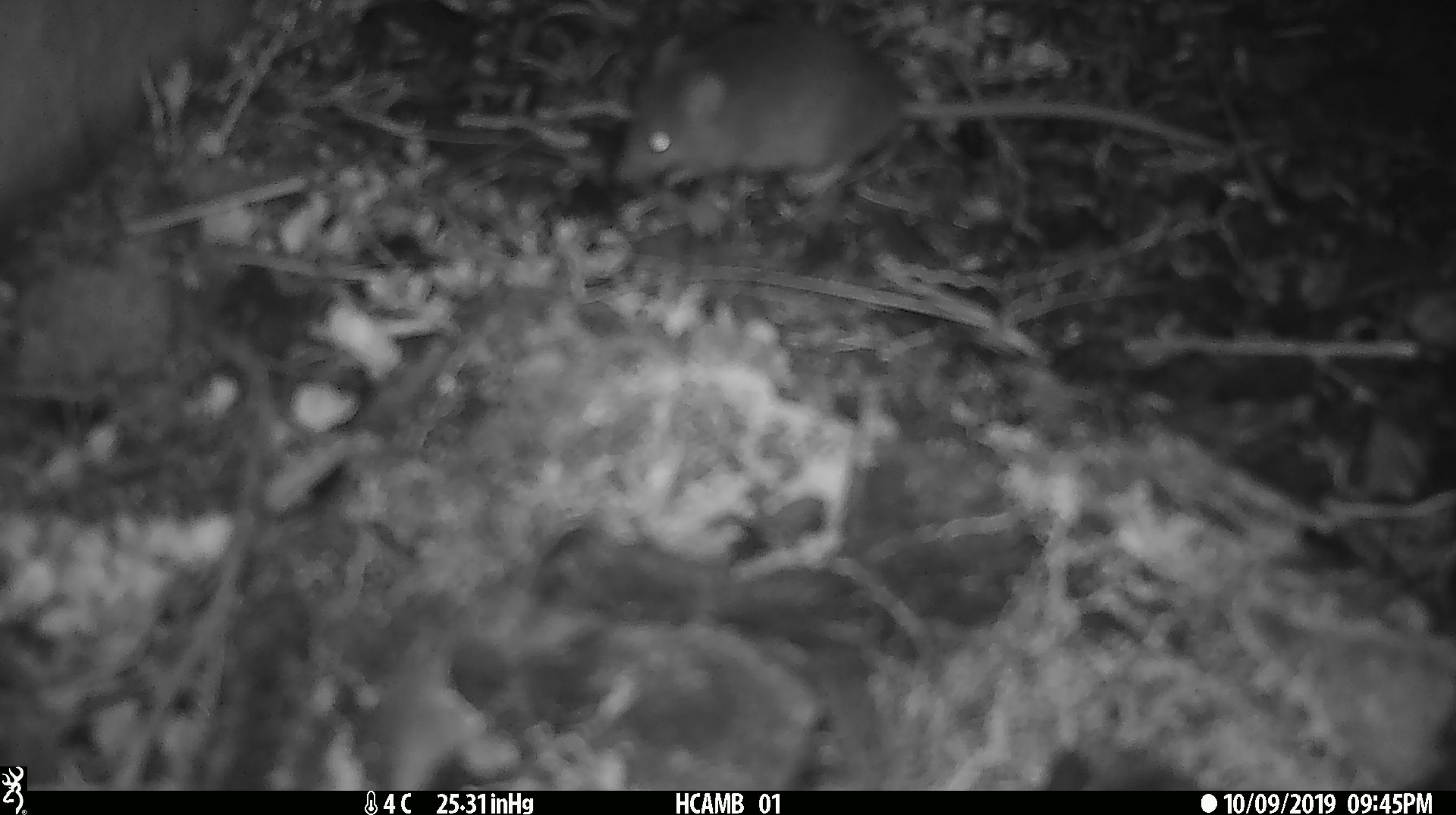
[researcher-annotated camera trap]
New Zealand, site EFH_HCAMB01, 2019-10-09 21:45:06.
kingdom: Animalia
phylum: Chordata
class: Mammalia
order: Rodentia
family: Muridae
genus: Mus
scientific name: Mus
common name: mouse